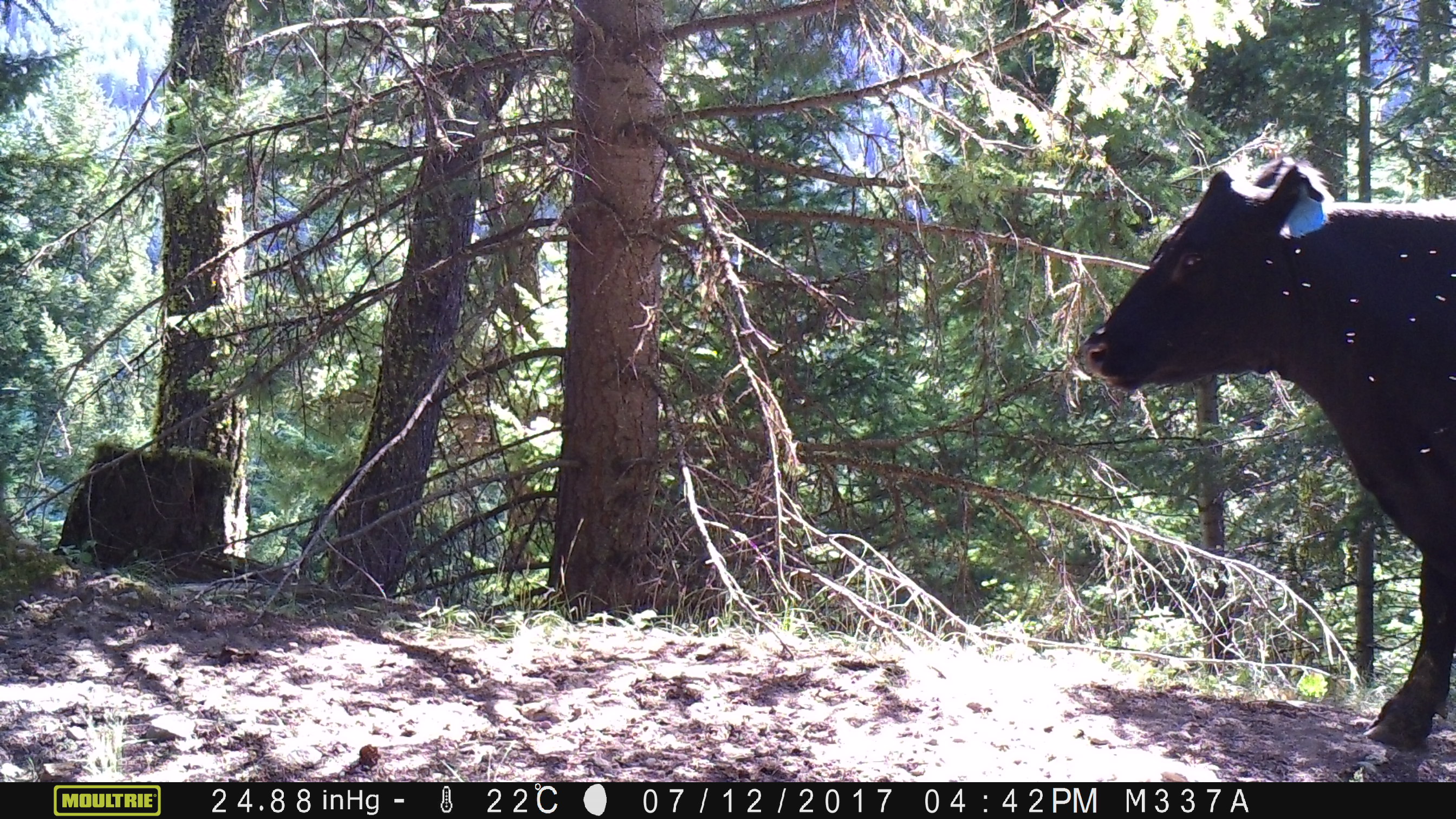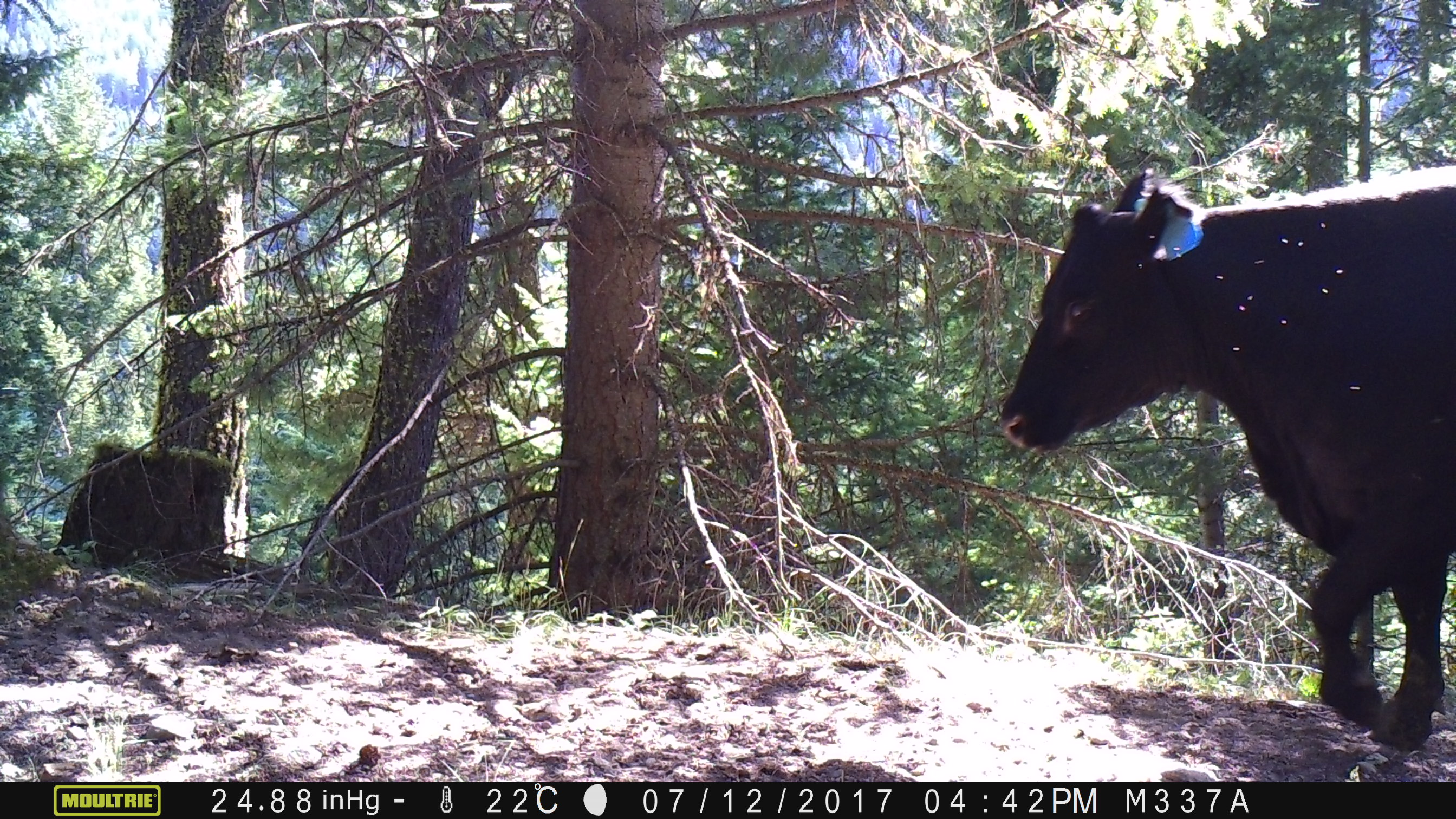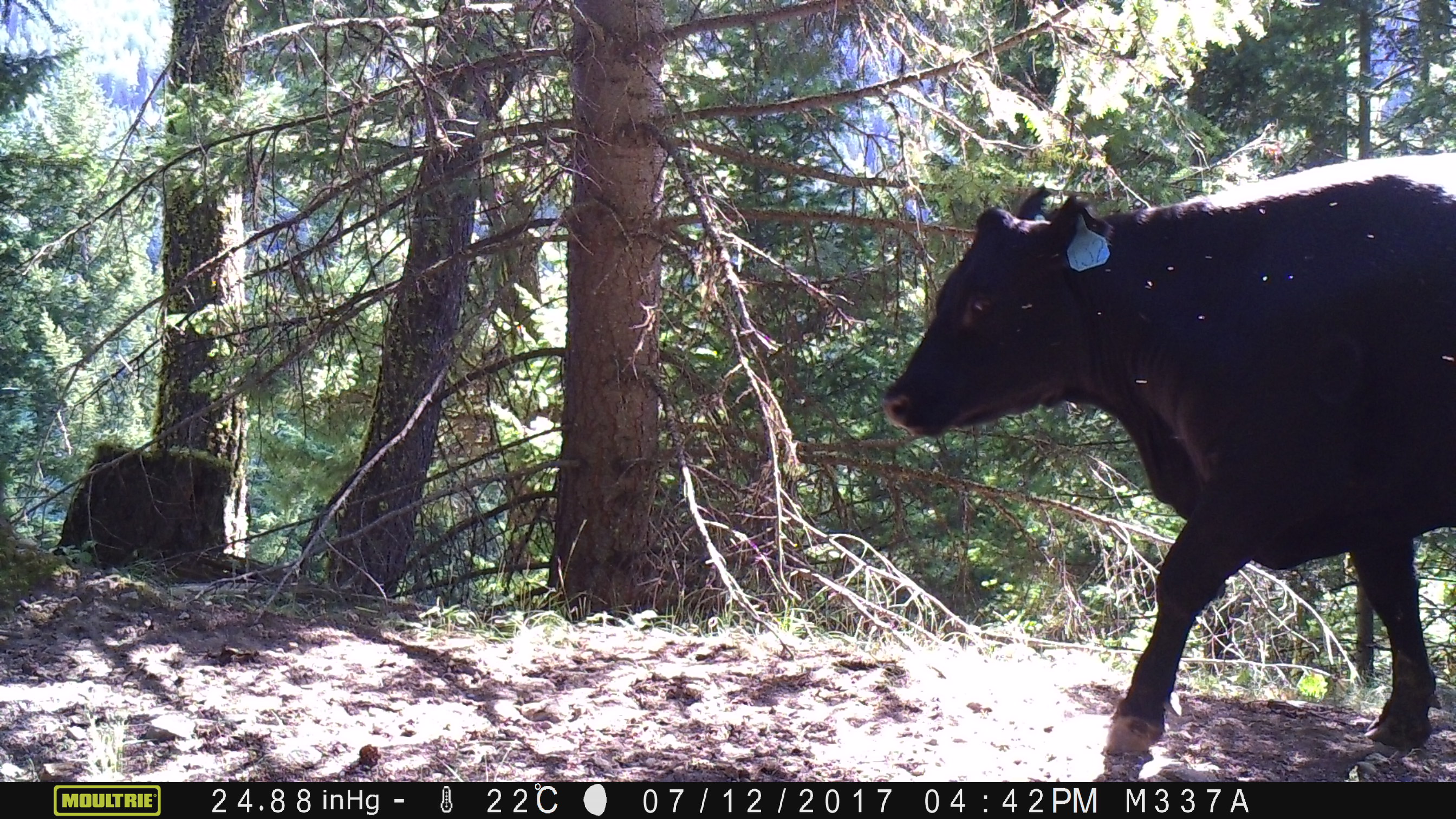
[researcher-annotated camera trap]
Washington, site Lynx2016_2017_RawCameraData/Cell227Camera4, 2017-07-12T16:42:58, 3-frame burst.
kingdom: Animalia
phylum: Chordata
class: Mammalia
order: Artiodactyla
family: Bovidae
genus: Bos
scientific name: Bos taurus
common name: domestic cattle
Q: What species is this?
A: Domestic cattle (Bos taurus).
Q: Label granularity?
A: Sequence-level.